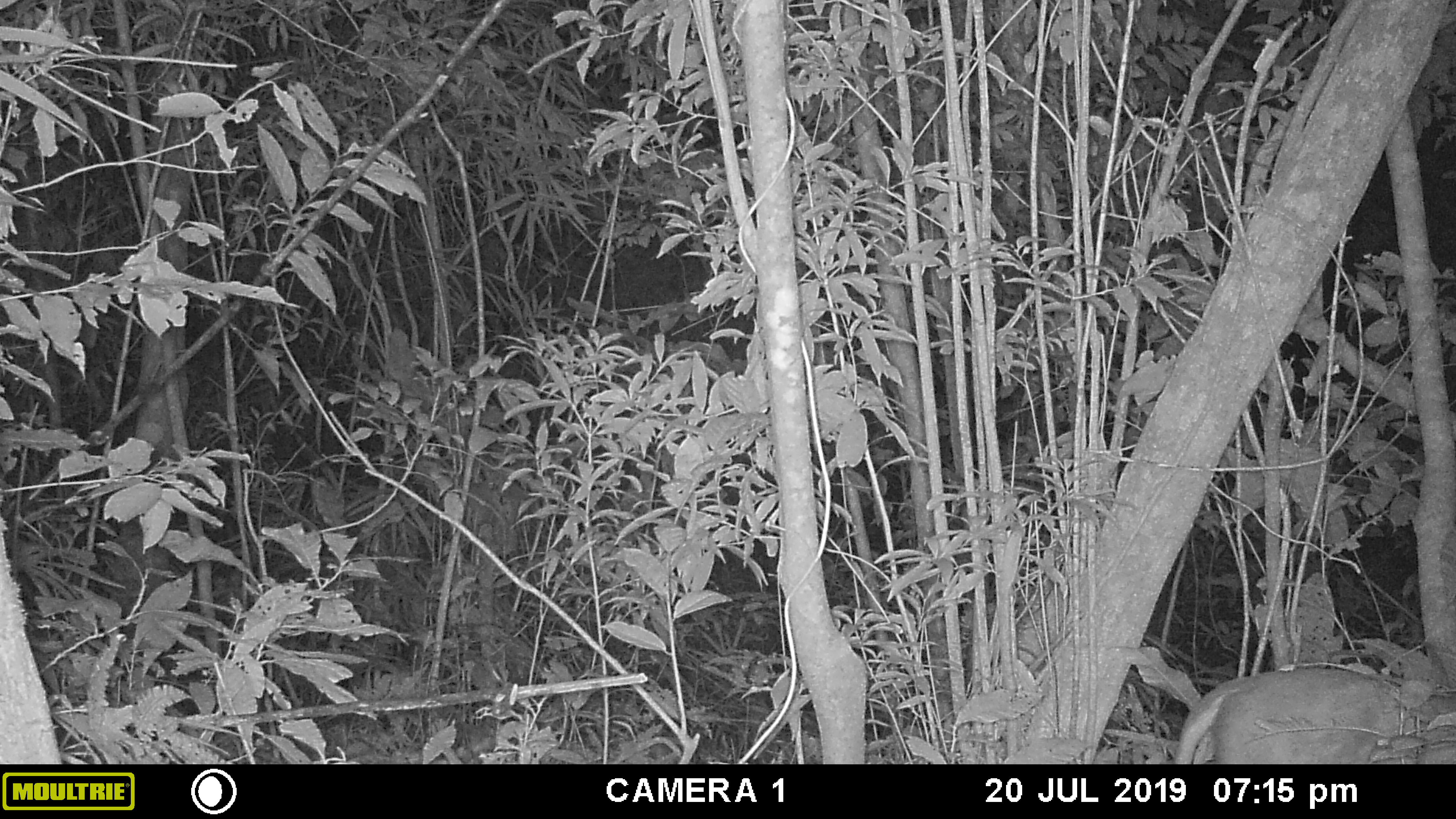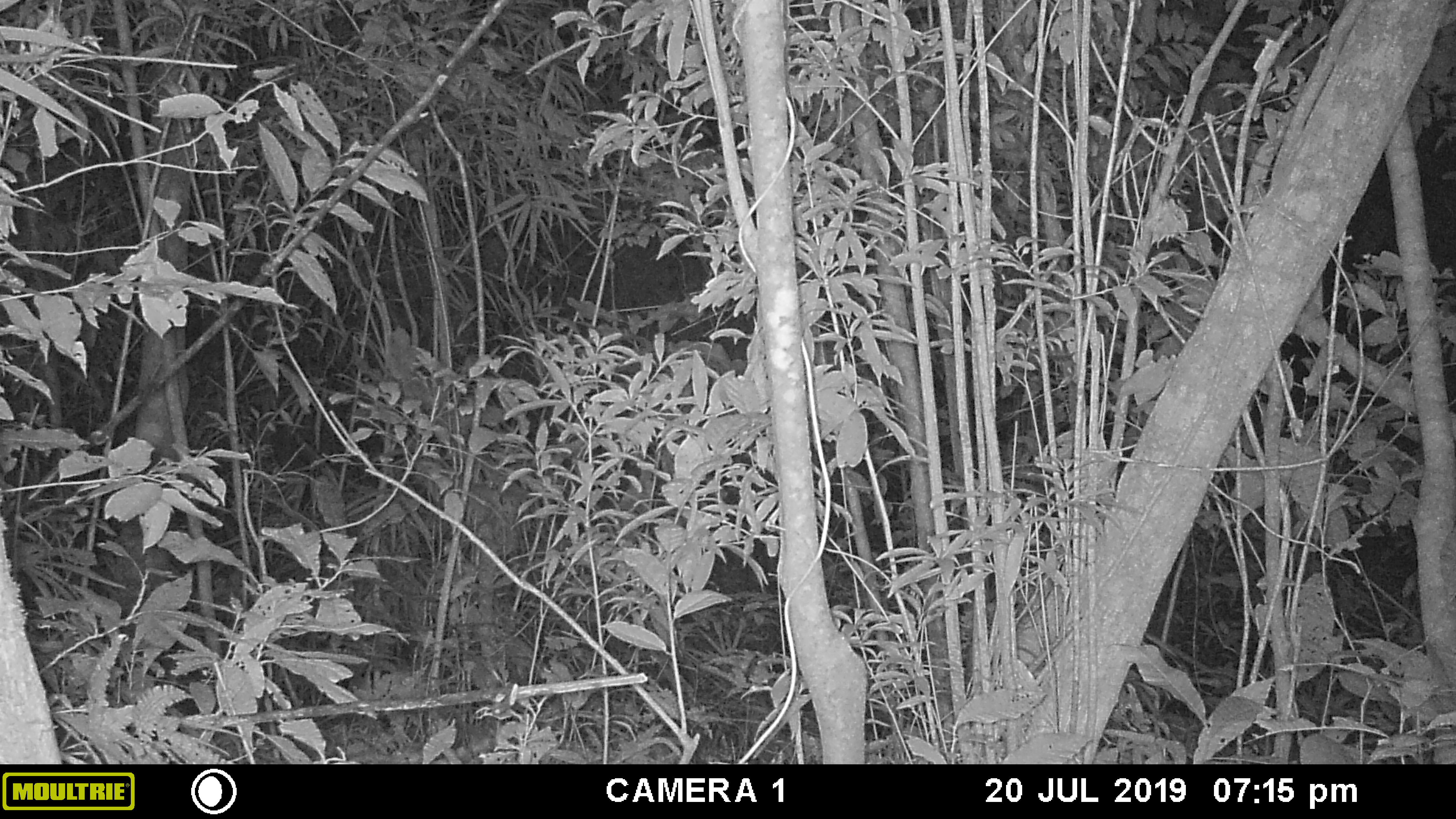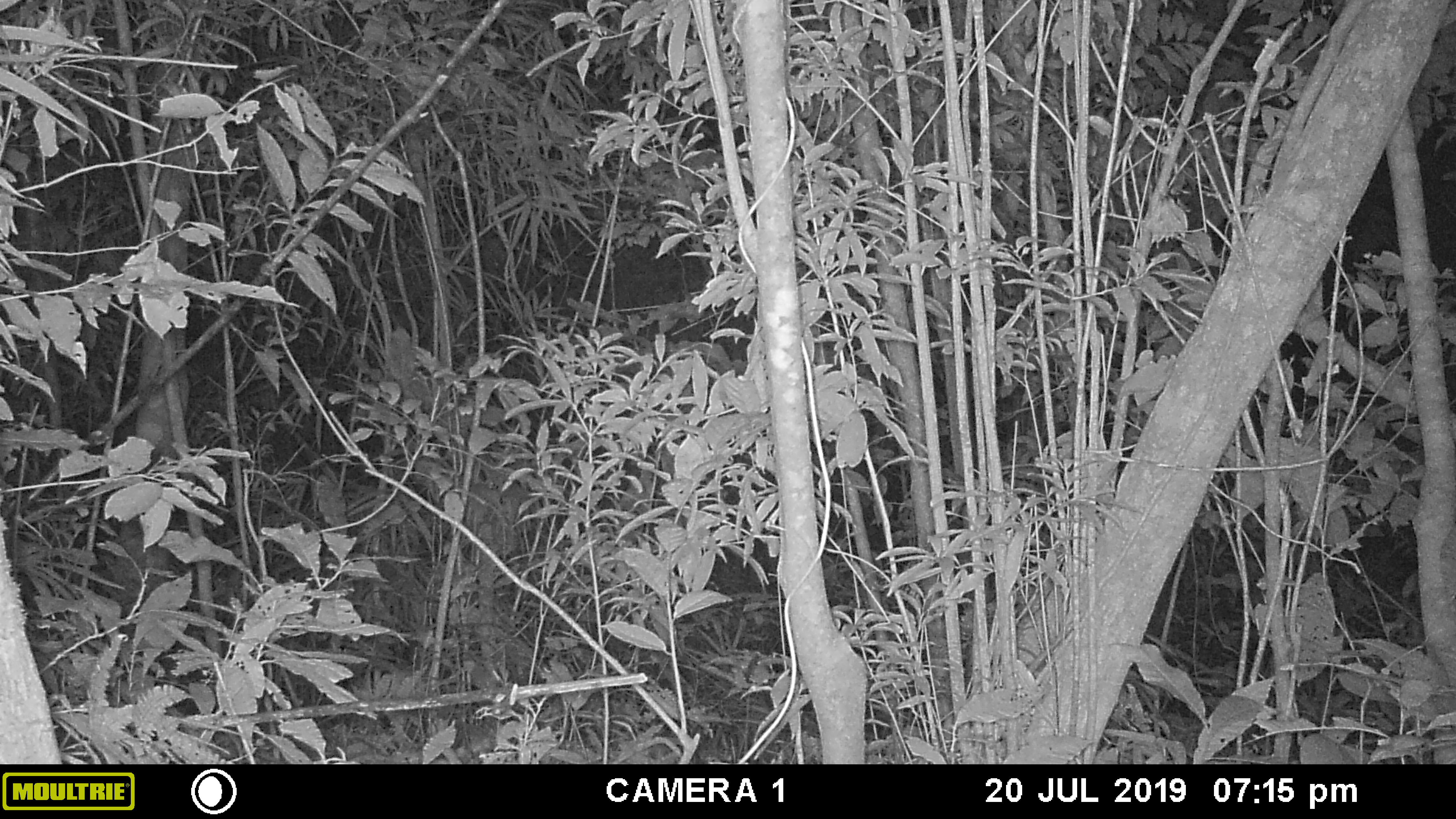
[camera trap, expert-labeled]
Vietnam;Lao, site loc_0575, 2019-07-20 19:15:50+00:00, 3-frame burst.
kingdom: Animalia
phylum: Chordata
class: Mammalia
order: Artiodactyla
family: Cervidae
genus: Muntiacus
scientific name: Muntiacus rooseveltorum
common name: roosevelt's muntjac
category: roosevelts muntjac group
Roosevelts muntjac group (roosevelt's muntjac) (Muntiacus rooseveltorum). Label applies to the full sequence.